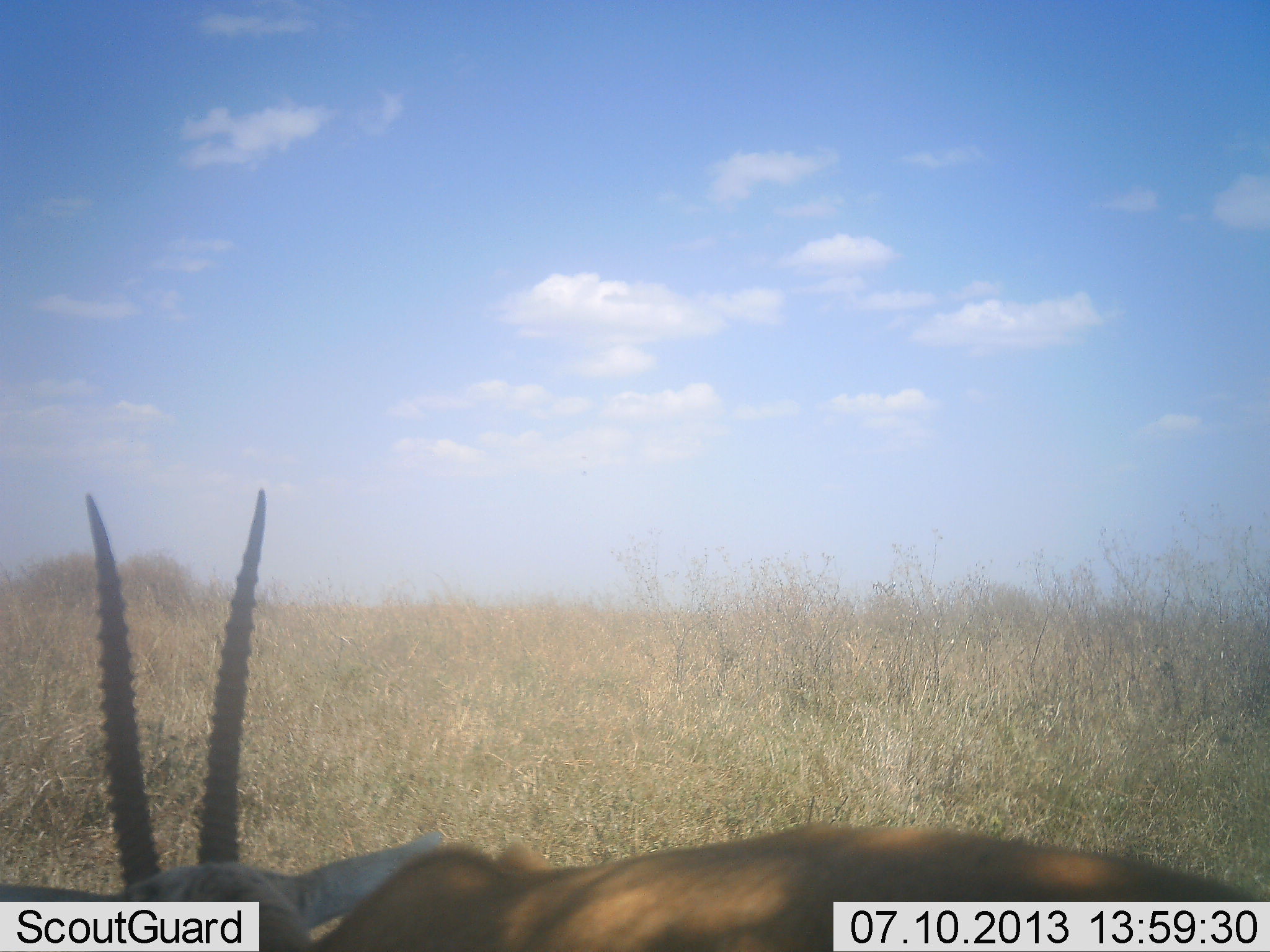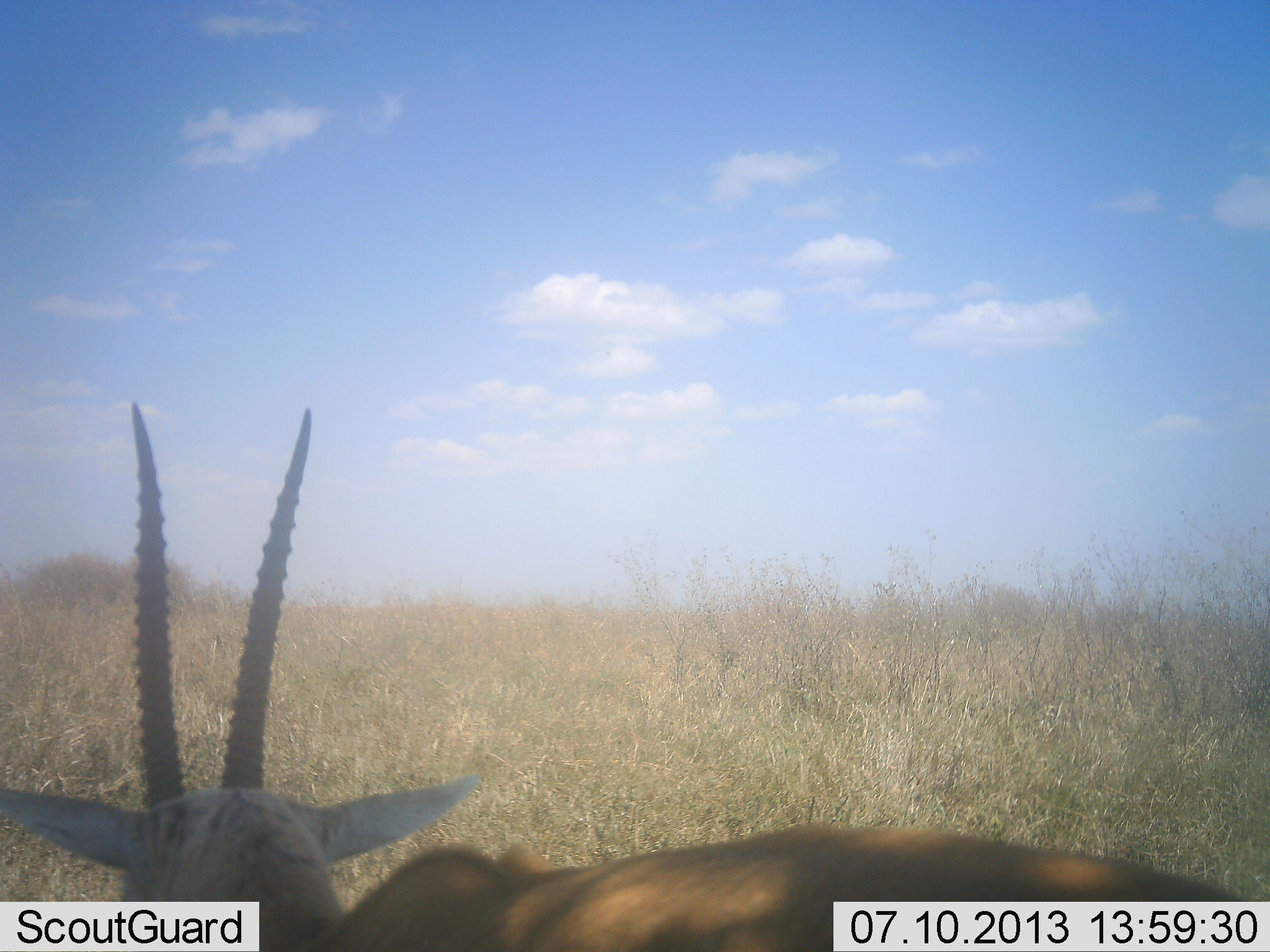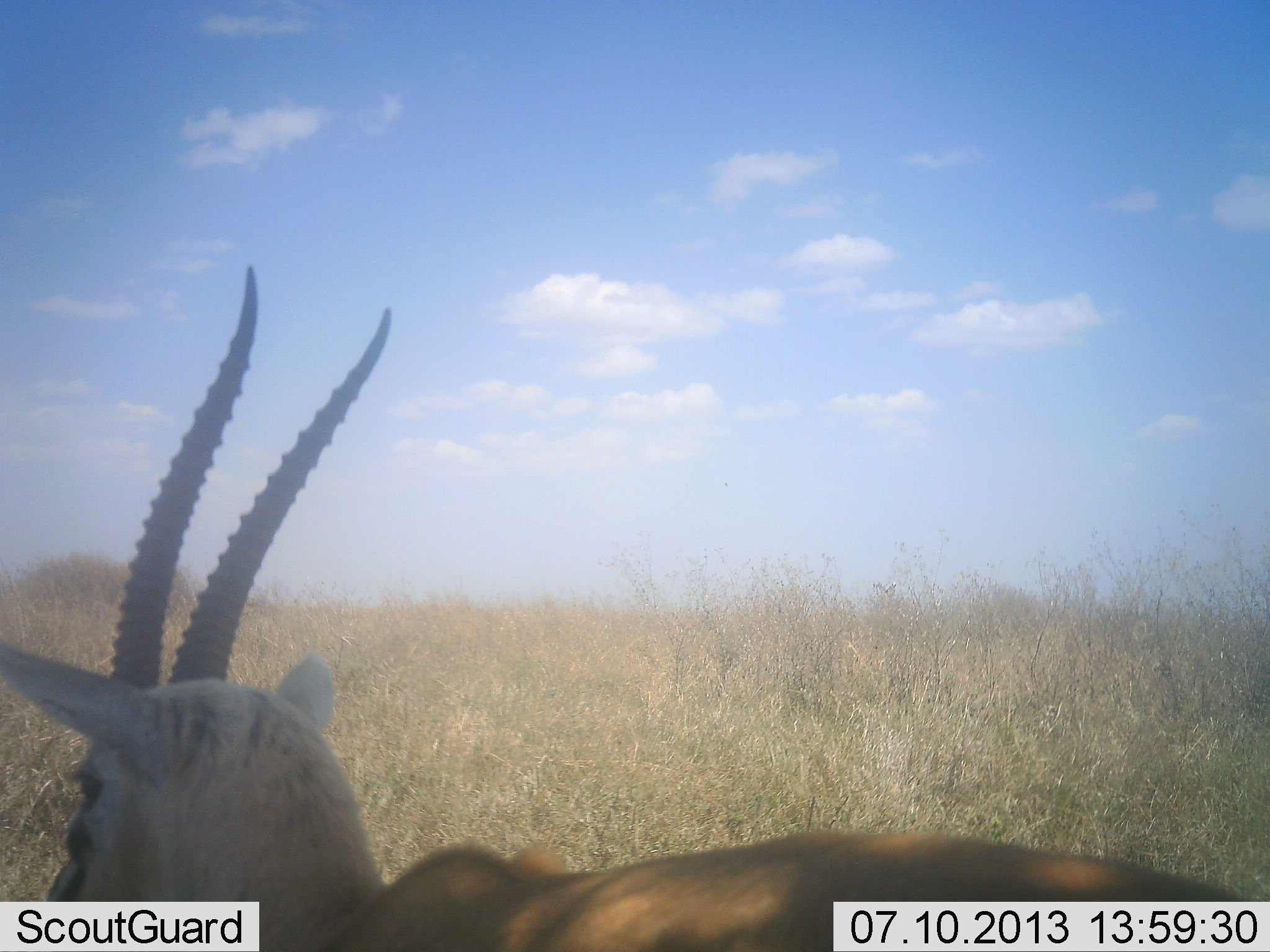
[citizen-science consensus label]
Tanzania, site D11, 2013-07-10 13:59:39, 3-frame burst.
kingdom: Animalia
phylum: Chordata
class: Mammalia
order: Artiodactyla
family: Bovidae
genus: Eudorcas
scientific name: Eudorcas thomsonii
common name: thomson's gazelle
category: gazellethomsons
Gazellethomsons (thomson's gazelle) (Eudorcas thomsonii), count 1. Behavior (volunteer vote fractions): standing 82%, resting 9%, moving 5%, interacting 0%. Young present (vote fraction): 0%. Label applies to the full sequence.